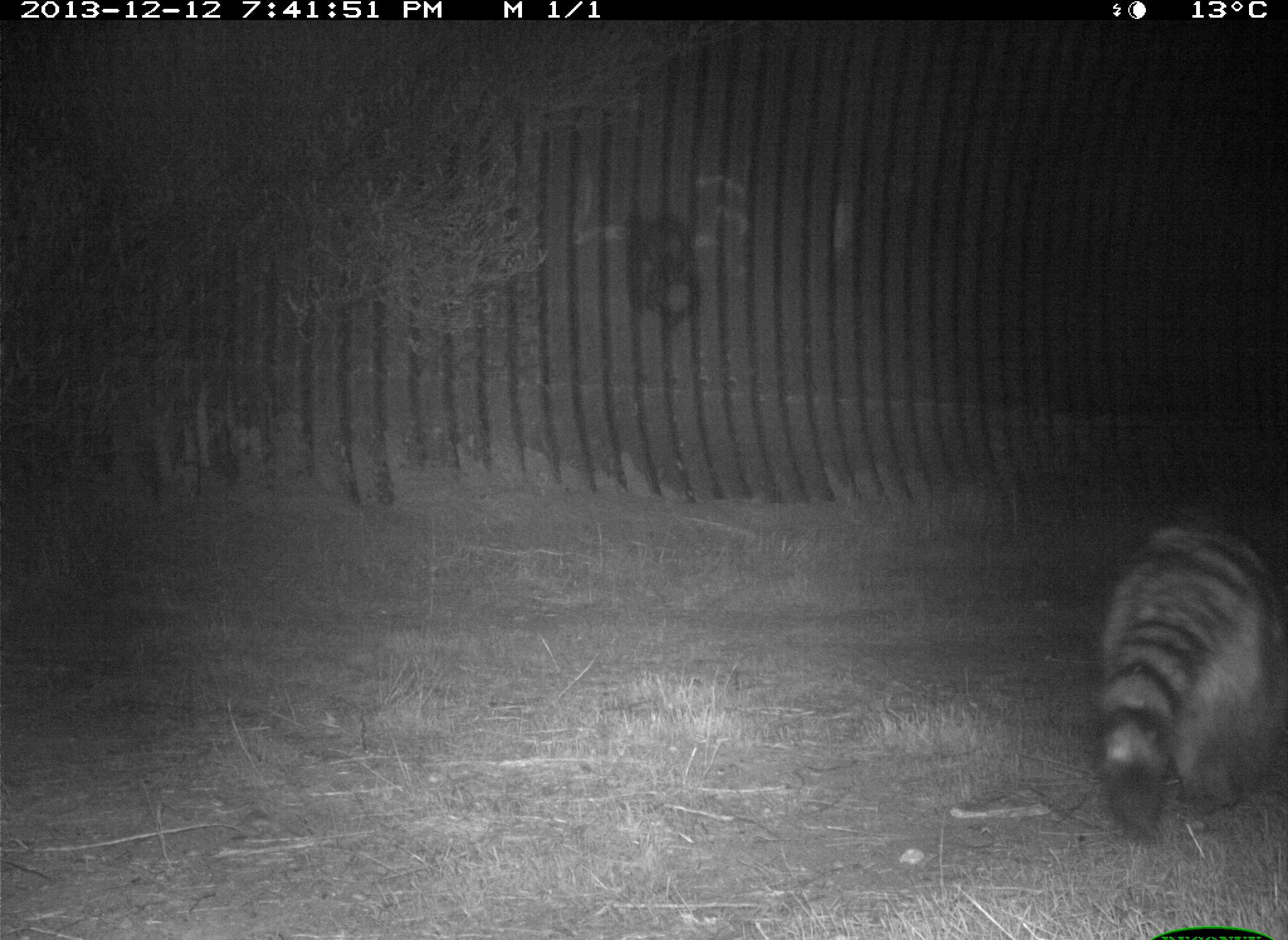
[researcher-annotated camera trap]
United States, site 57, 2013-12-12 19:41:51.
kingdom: Animalia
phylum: Chordata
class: Mammalia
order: Carnivora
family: Procyonidae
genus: Procyon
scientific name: Procyon lotor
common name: raccoon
Raccoon (Procyon lotor).